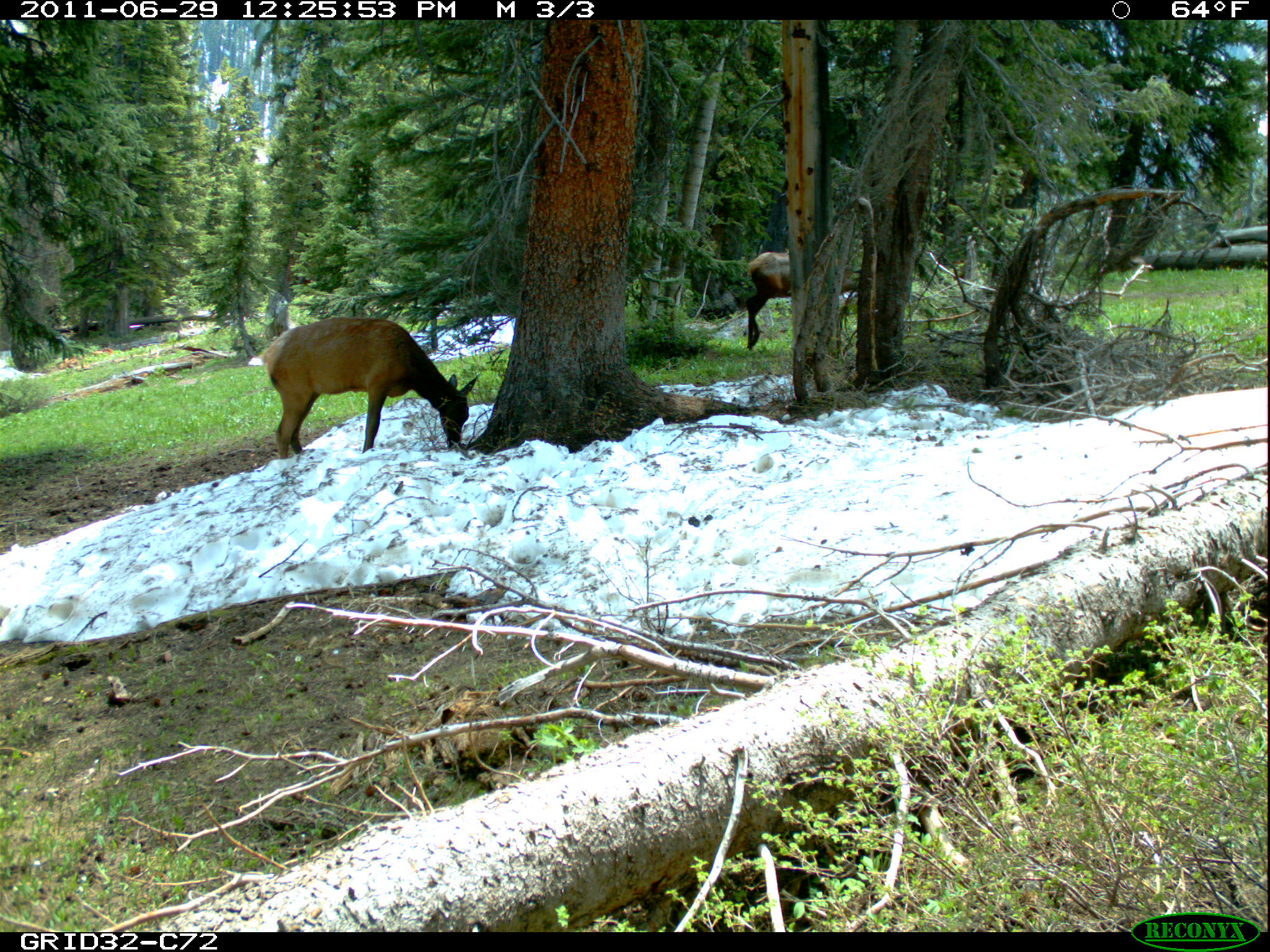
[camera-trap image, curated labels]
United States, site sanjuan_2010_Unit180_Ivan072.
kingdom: Animalia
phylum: Chordata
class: Mammalia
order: Artiodactyla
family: Cervidae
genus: Cervus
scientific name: Cervus elaphus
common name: red deer